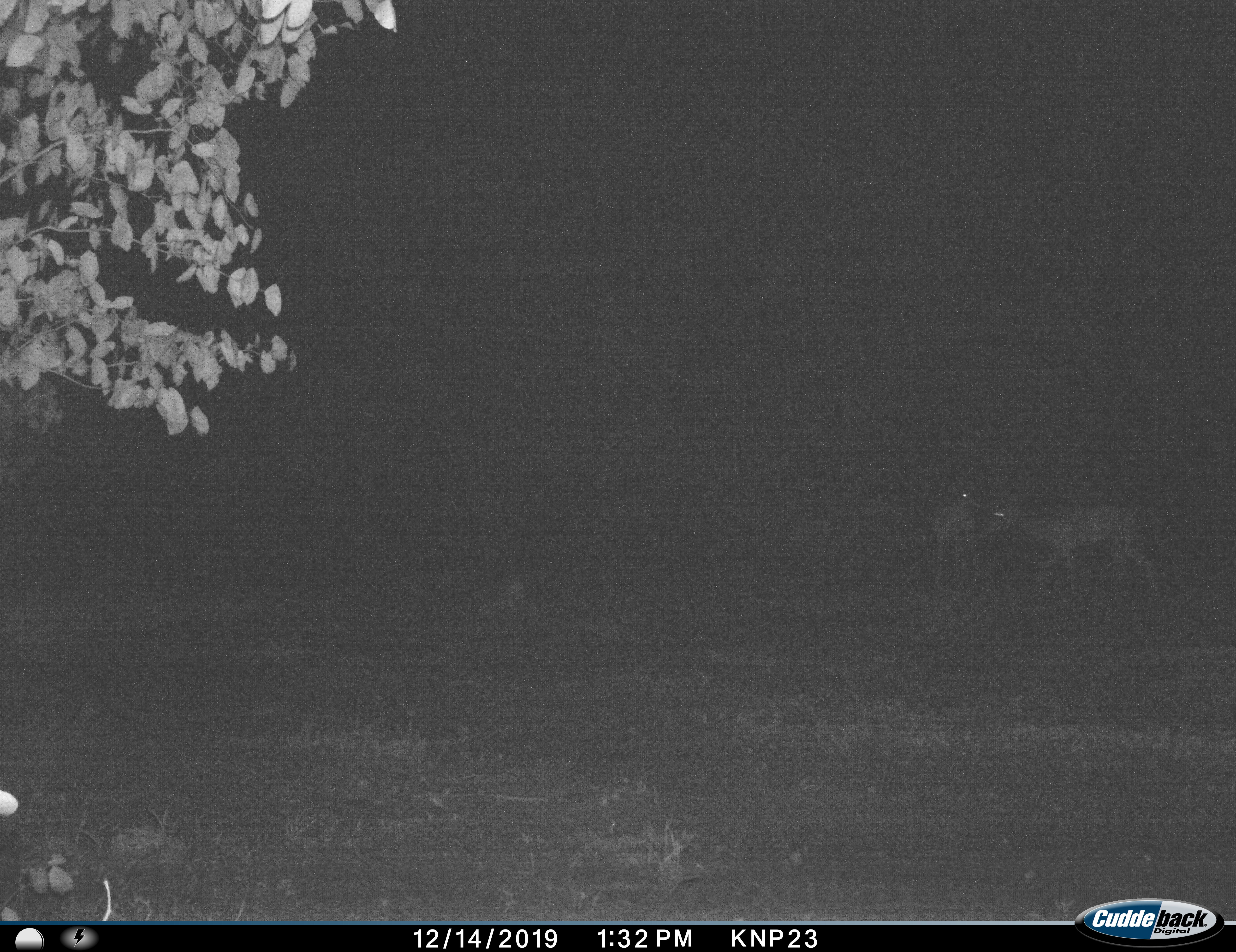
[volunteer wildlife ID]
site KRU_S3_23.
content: unidentified animal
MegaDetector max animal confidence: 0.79